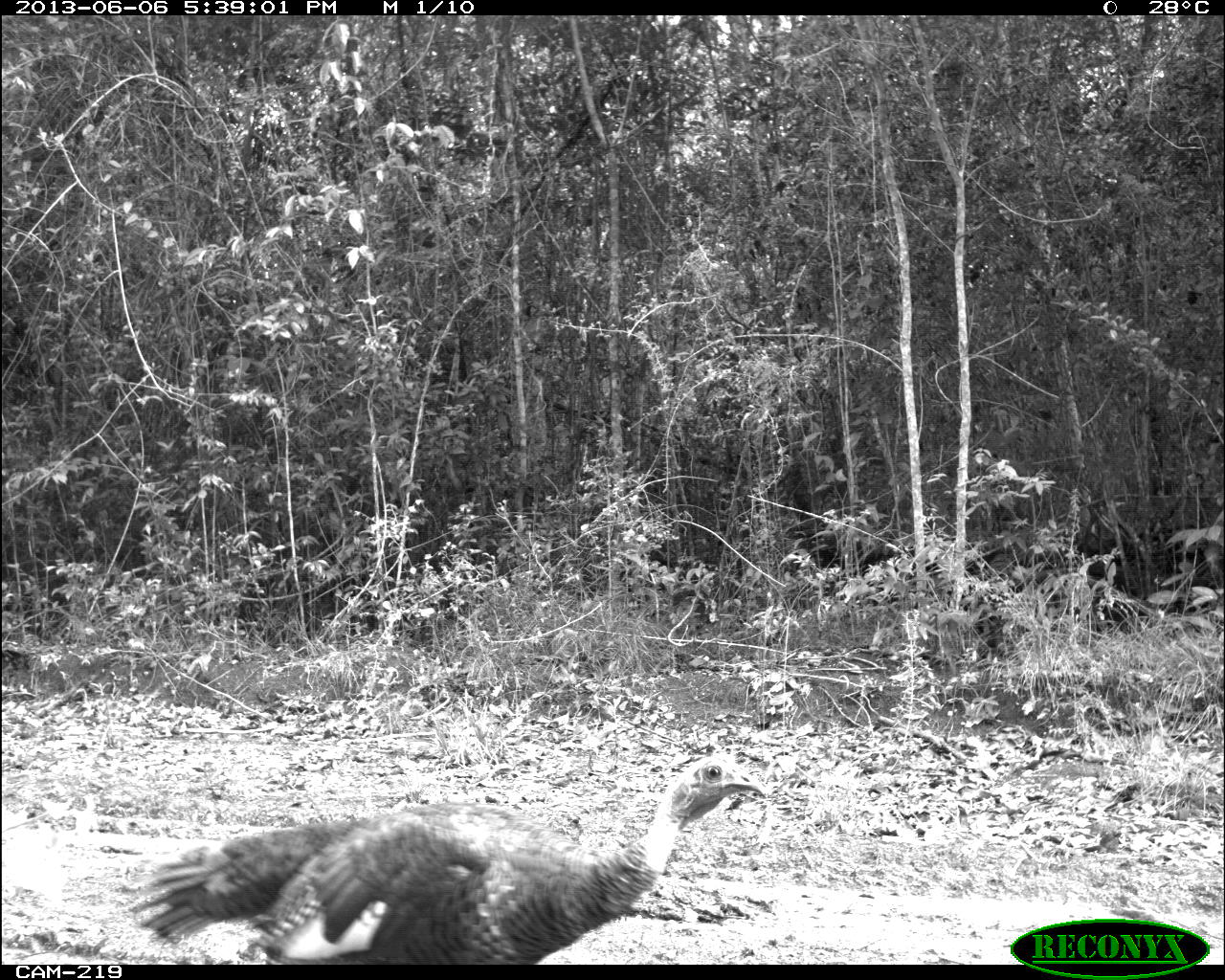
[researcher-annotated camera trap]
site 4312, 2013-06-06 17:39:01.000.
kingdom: Animalia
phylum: Chordata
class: Aves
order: Galliformes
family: Phasianidae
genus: Meleagris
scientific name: Meleagris ocellata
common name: ocellated turkey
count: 1